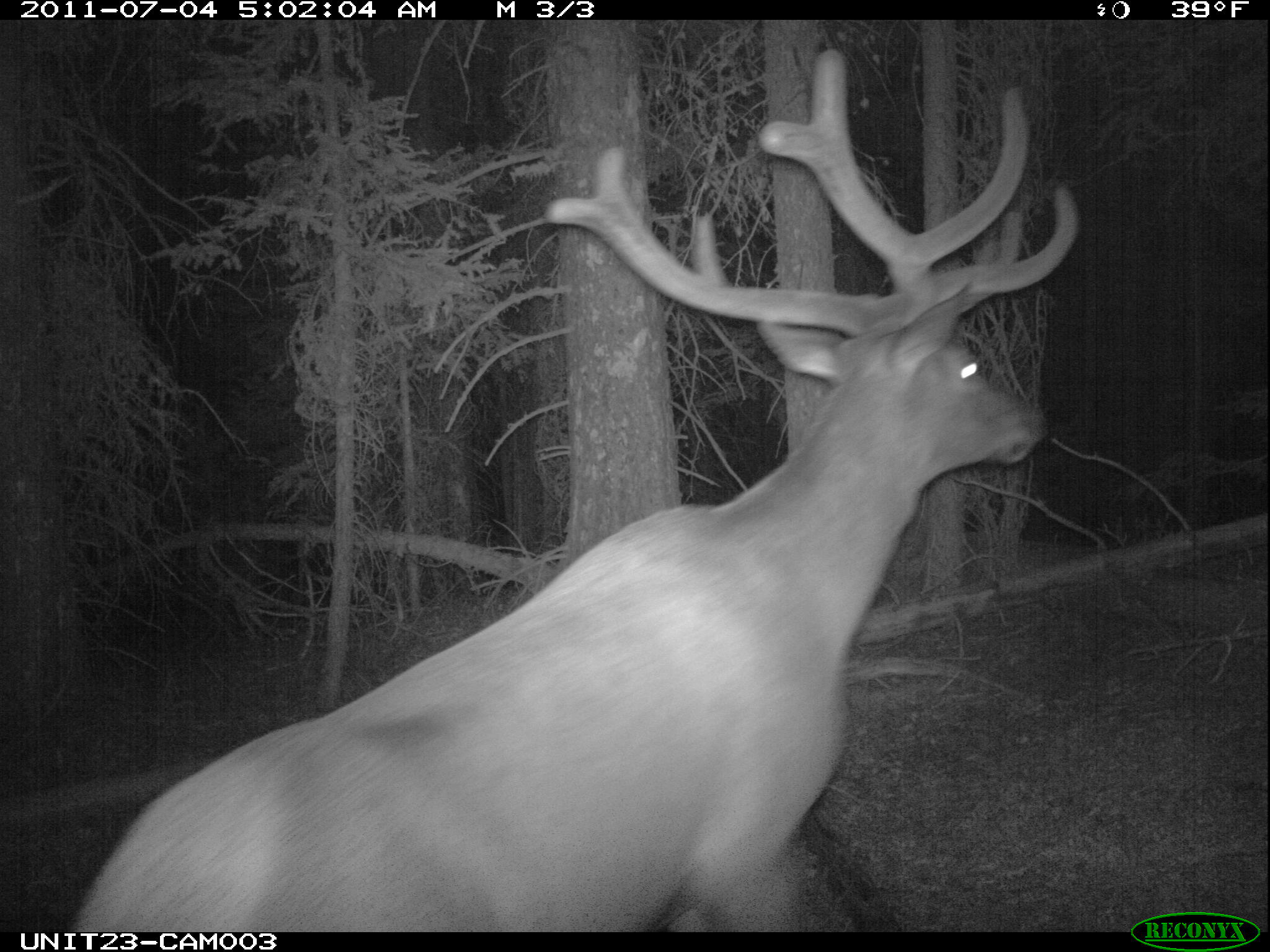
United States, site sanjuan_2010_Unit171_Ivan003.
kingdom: Animalia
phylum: Chordata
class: Mammalia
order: Artiodactyla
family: Cervidae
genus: Cervus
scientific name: Cervus elaphus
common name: red deer